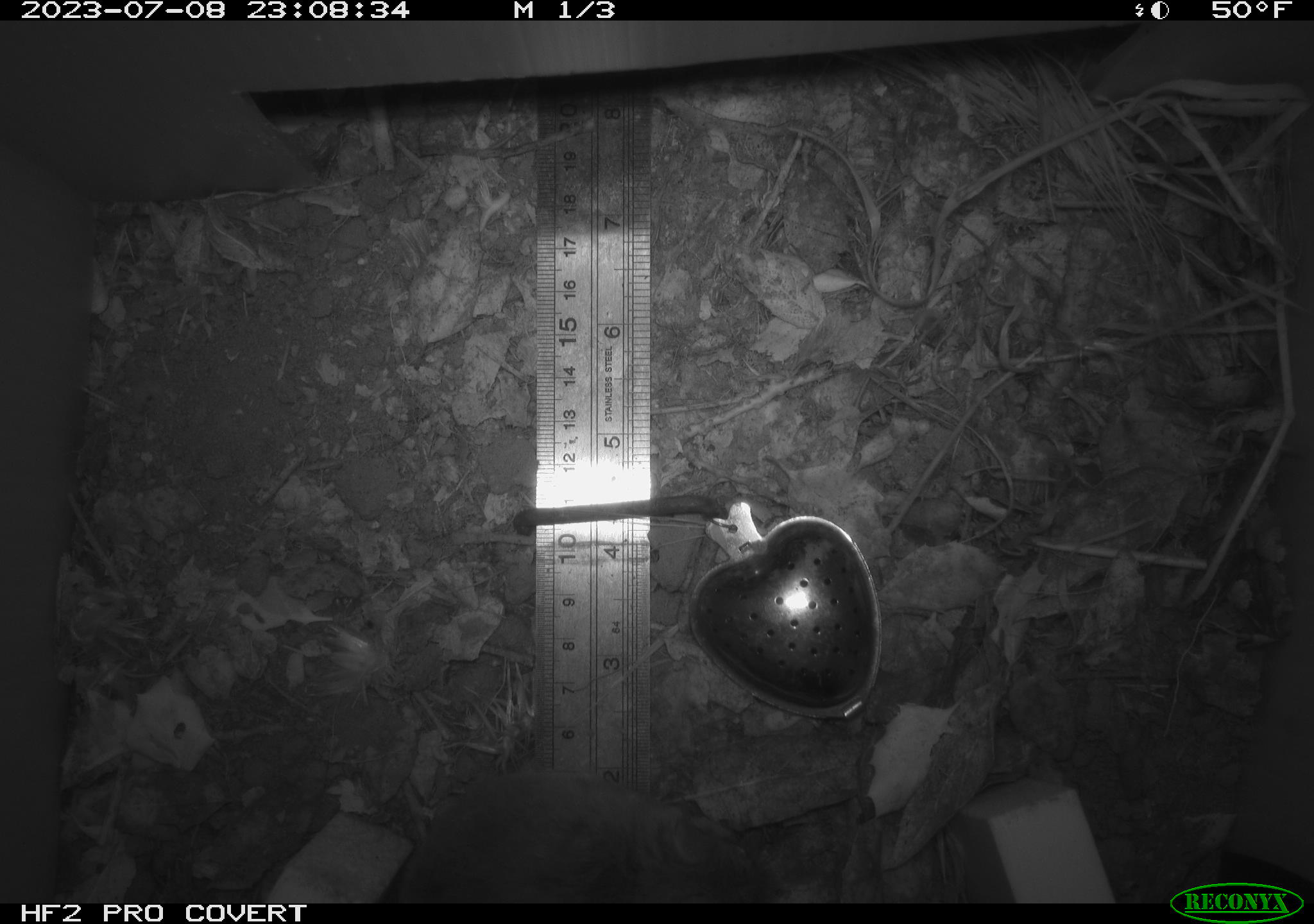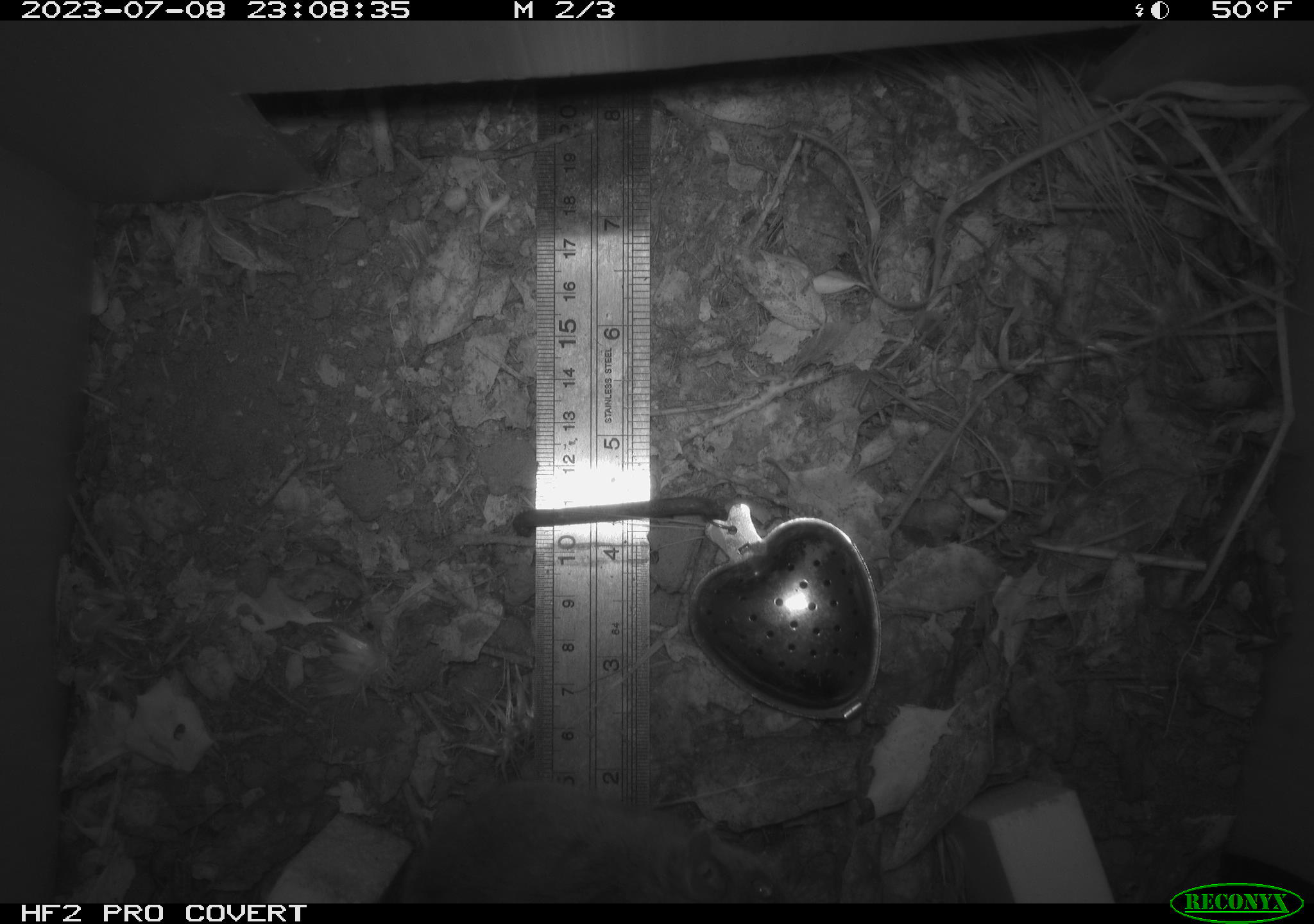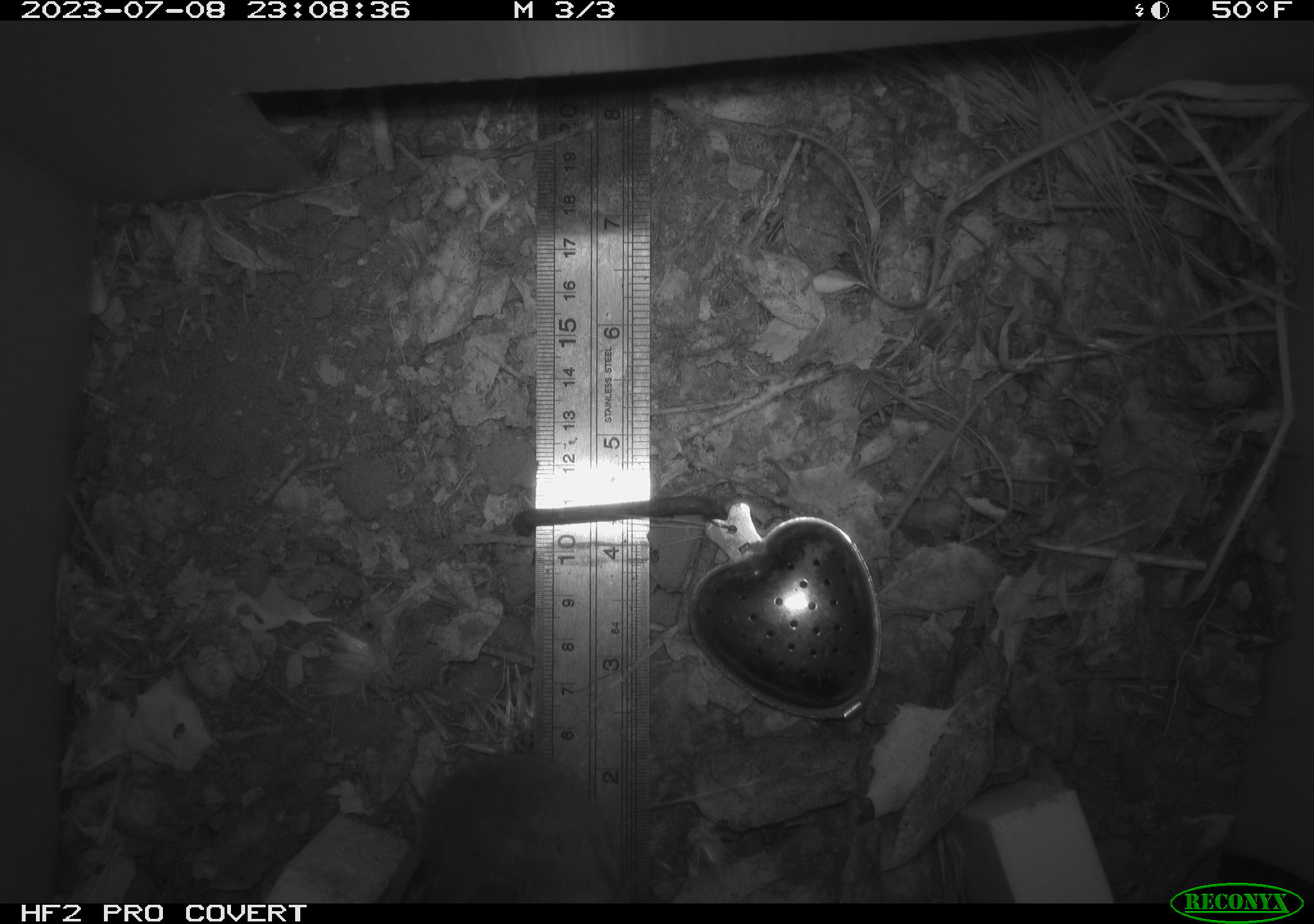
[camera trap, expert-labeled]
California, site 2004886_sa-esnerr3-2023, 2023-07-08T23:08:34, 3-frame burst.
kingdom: Animalia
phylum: Chordata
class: Mammalia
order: Rodentia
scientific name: Rodentia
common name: mouse species